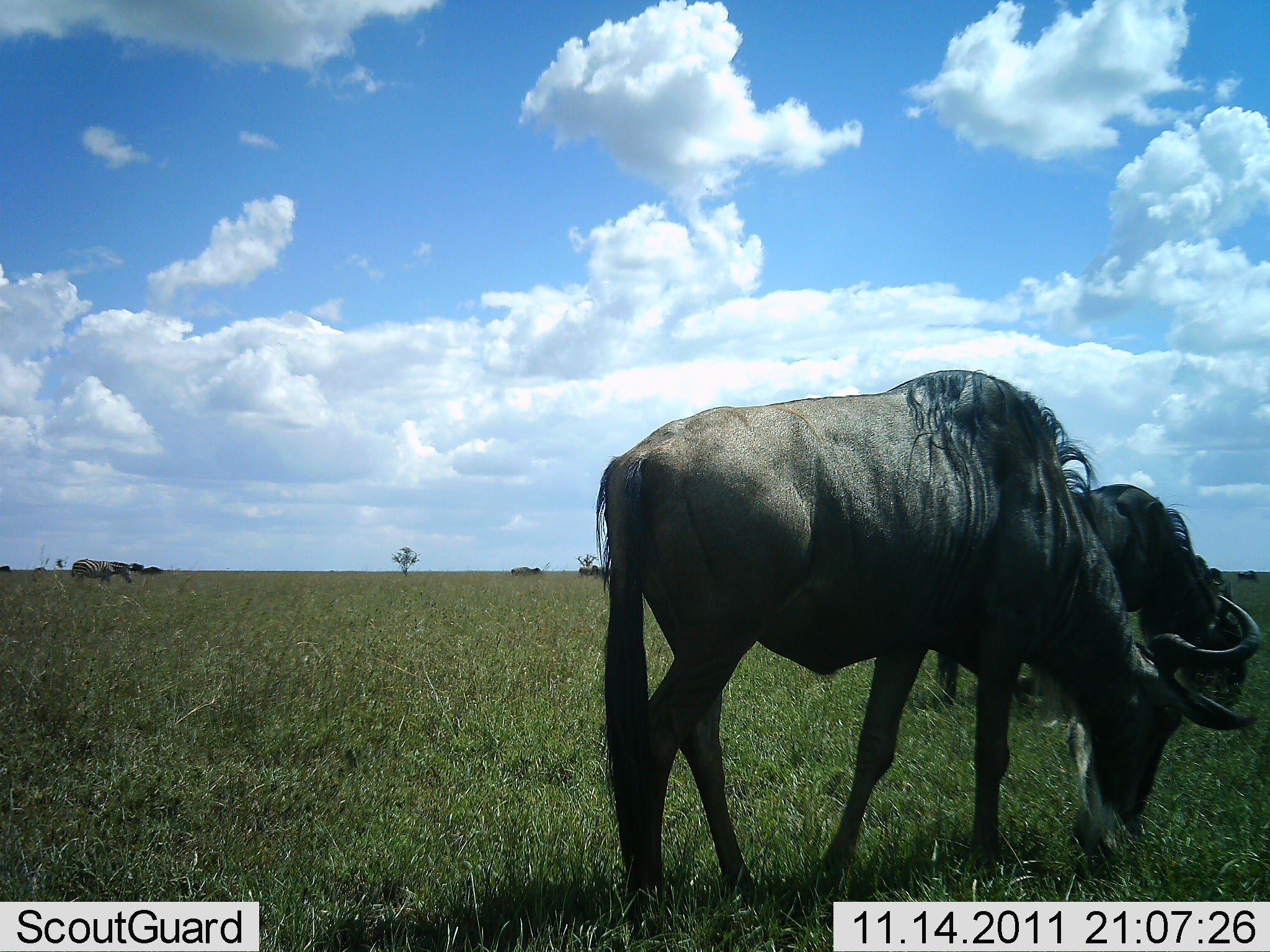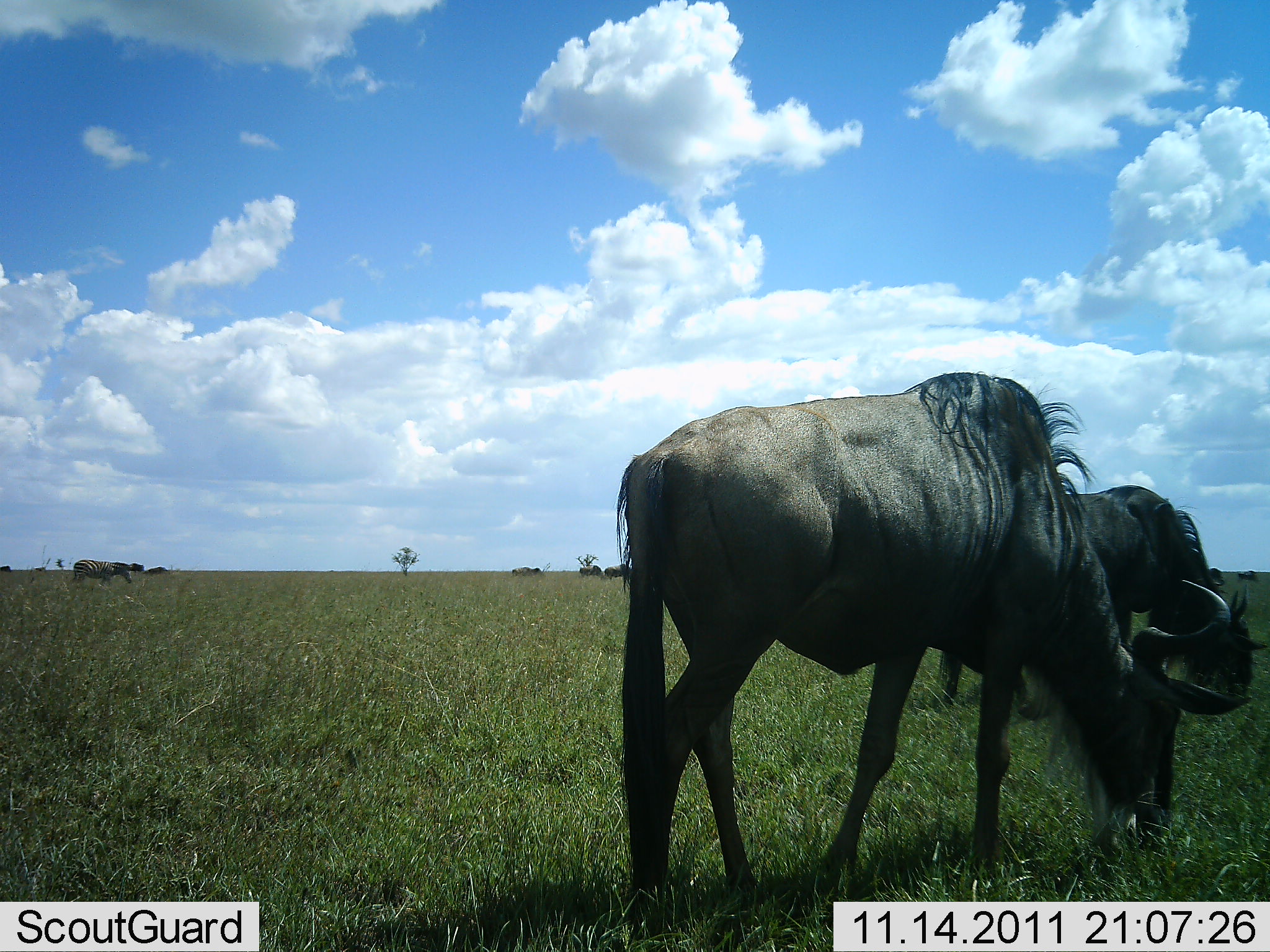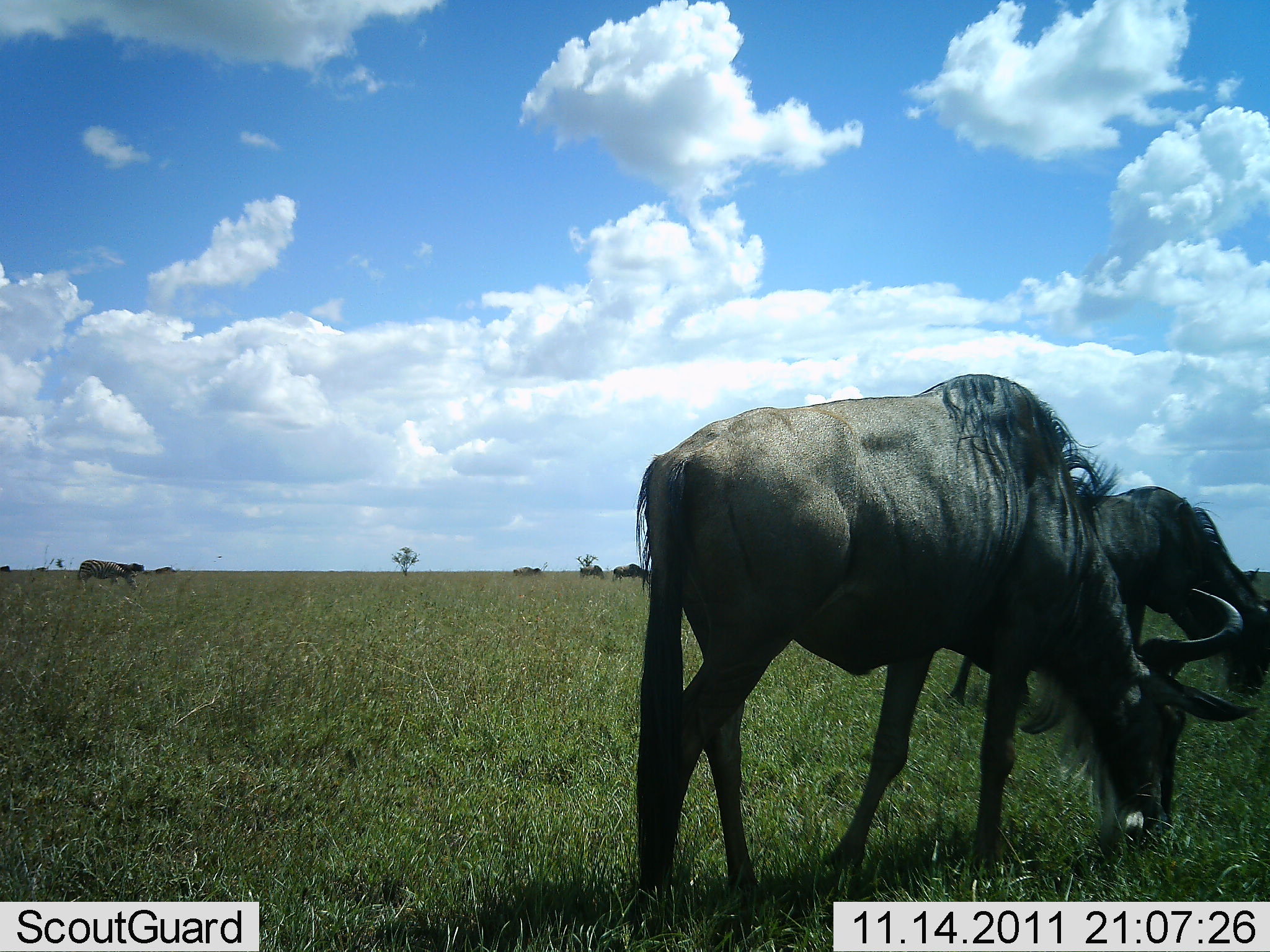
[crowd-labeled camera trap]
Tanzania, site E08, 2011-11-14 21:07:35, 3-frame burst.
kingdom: Animalia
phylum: Chordata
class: Mammalia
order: Artiodactyla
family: Bovidae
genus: Connochaetes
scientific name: Connochaetes taurinus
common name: blue wildebeest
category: wildebeest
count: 2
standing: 47%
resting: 0%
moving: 0%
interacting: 0%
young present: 0%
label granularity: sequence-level